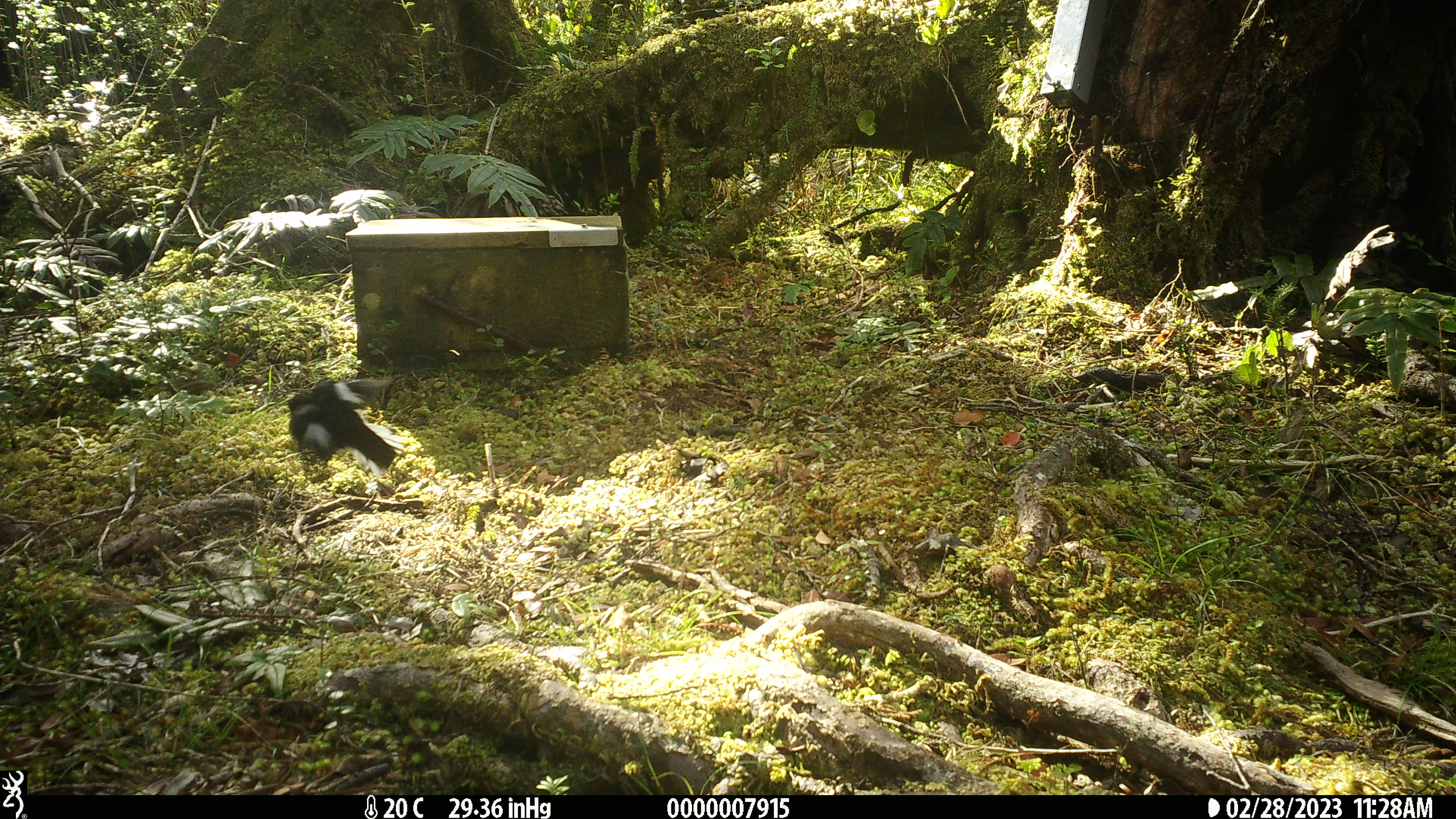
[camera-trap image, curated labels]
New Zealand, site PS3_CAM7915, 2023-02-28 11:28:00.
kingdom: Animalia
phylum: Chordata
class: Aves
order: Passeriformes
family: Petroicidae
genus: Petroica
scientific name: Petroica macrocephala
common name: tomtit